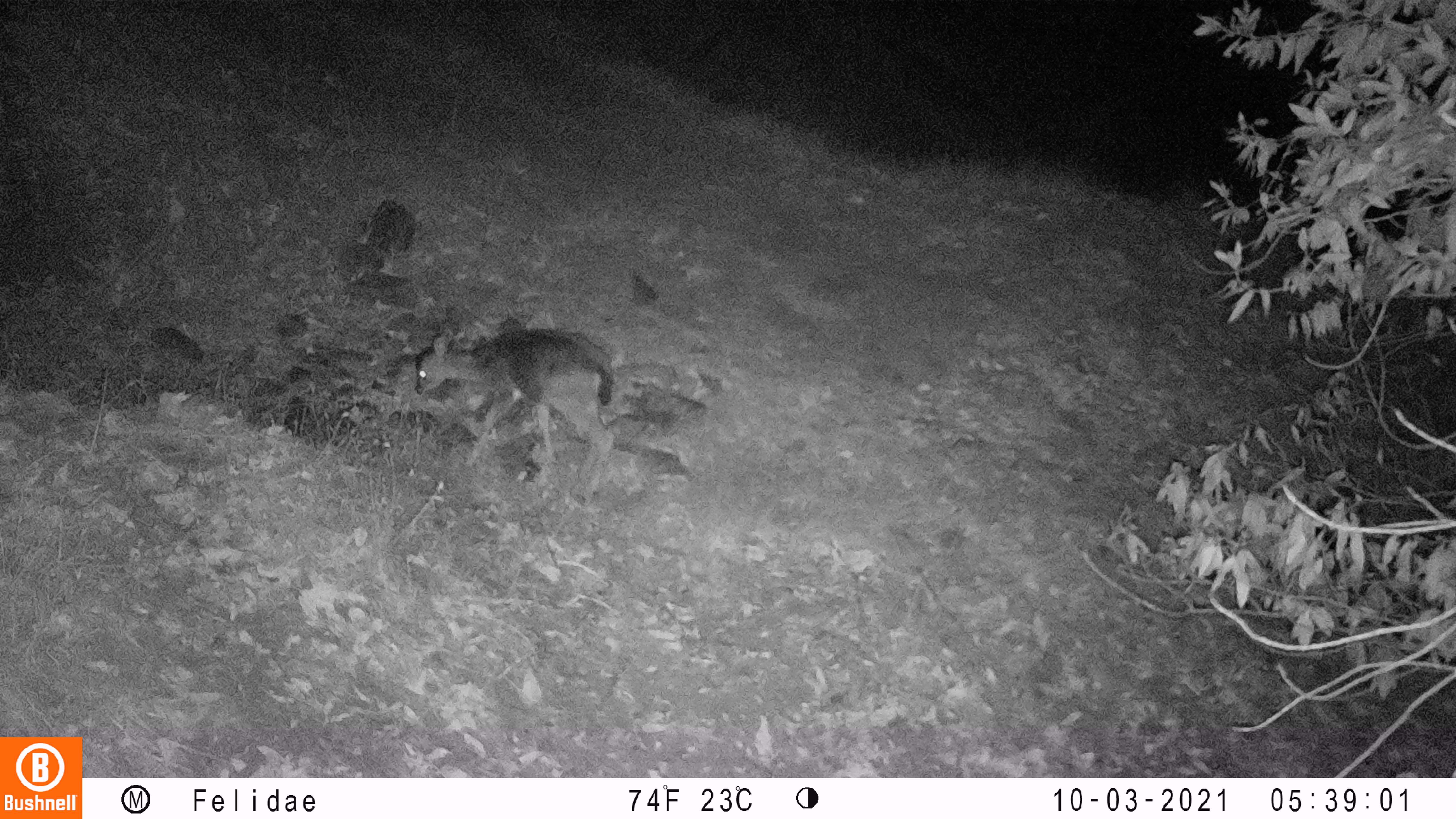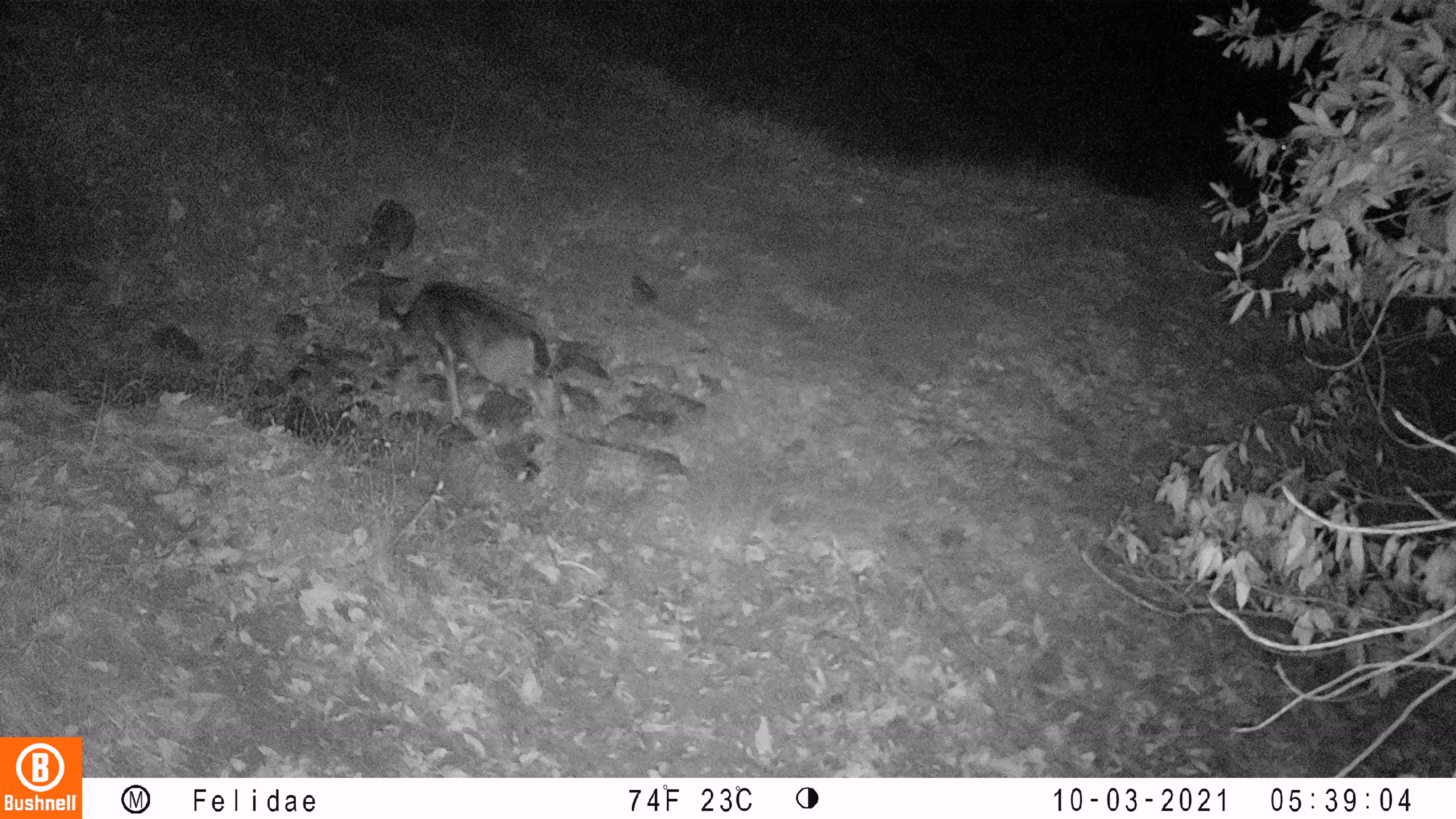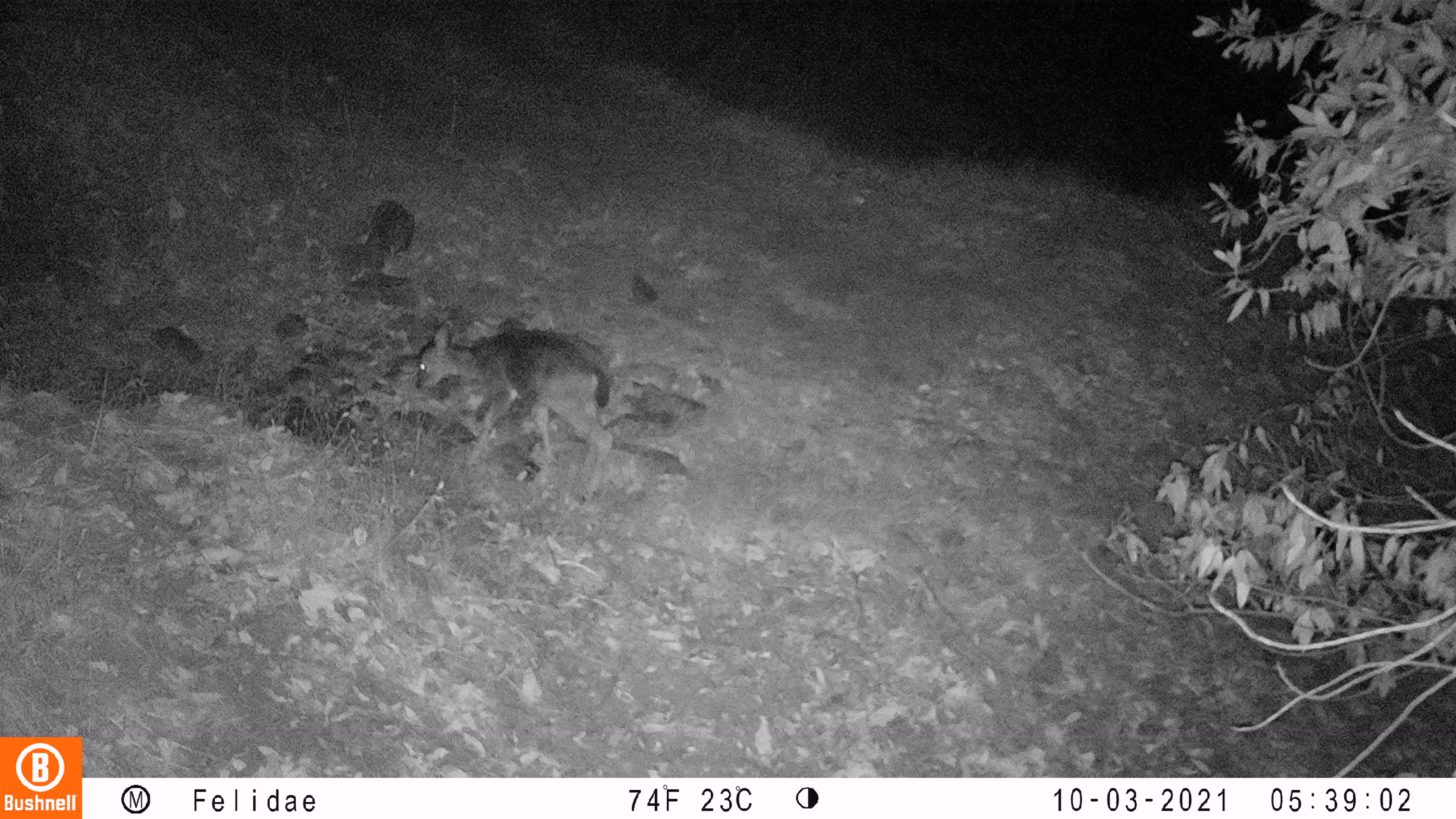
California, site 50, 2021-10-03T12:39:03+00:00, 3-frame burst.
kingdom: Animalia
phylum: Chordata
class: Mammalia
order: Artiodactyla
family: Cervidae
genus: Odocoileus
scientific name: Odocoileus hemionus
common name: mule deer